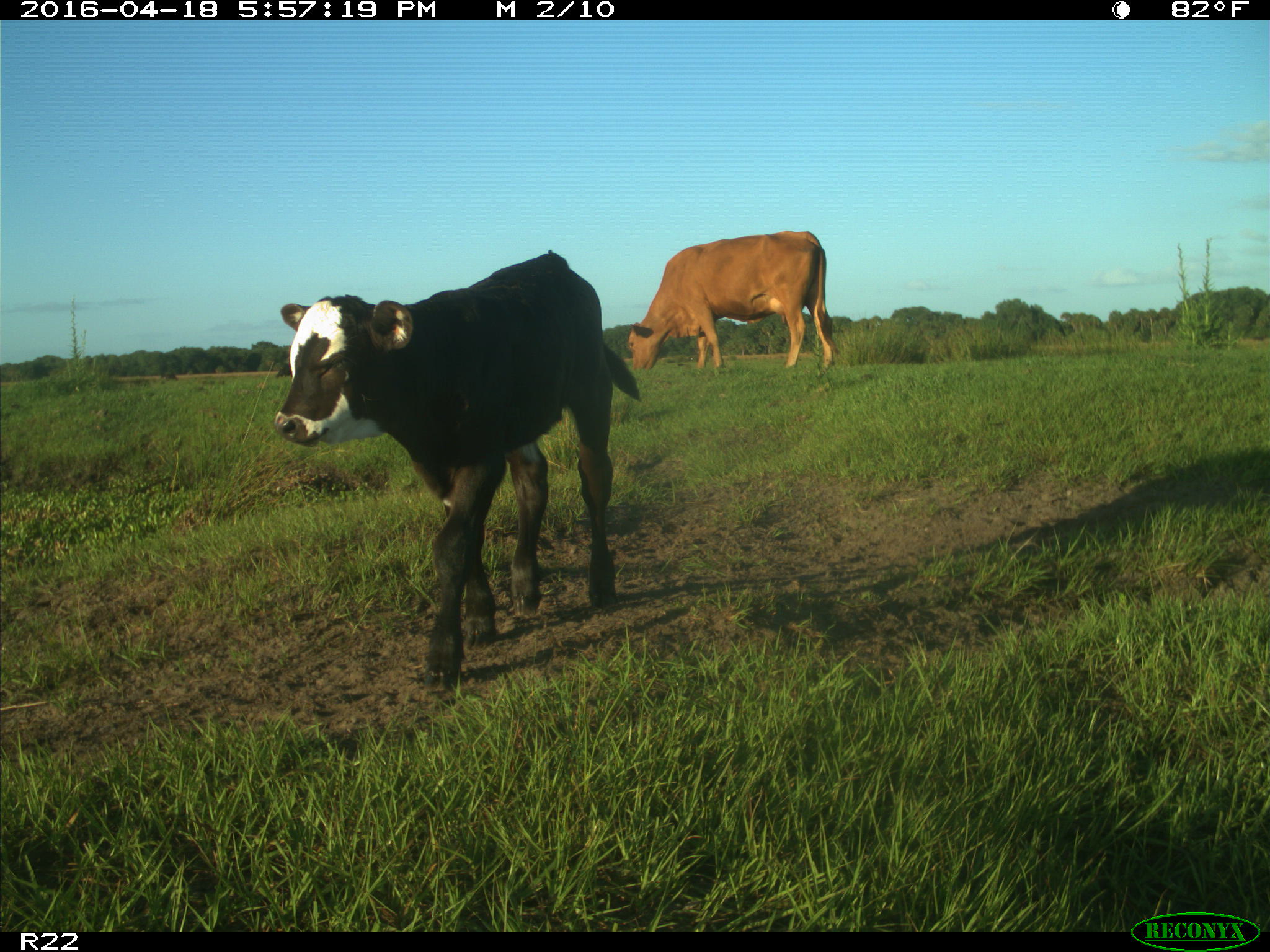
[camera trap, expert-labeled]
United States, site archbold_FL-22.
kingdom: Animalia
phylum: Chordata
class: Mammalia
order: Artiodactyla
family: Bovidae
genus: Bos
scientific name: Bos taurus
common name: domestic cow